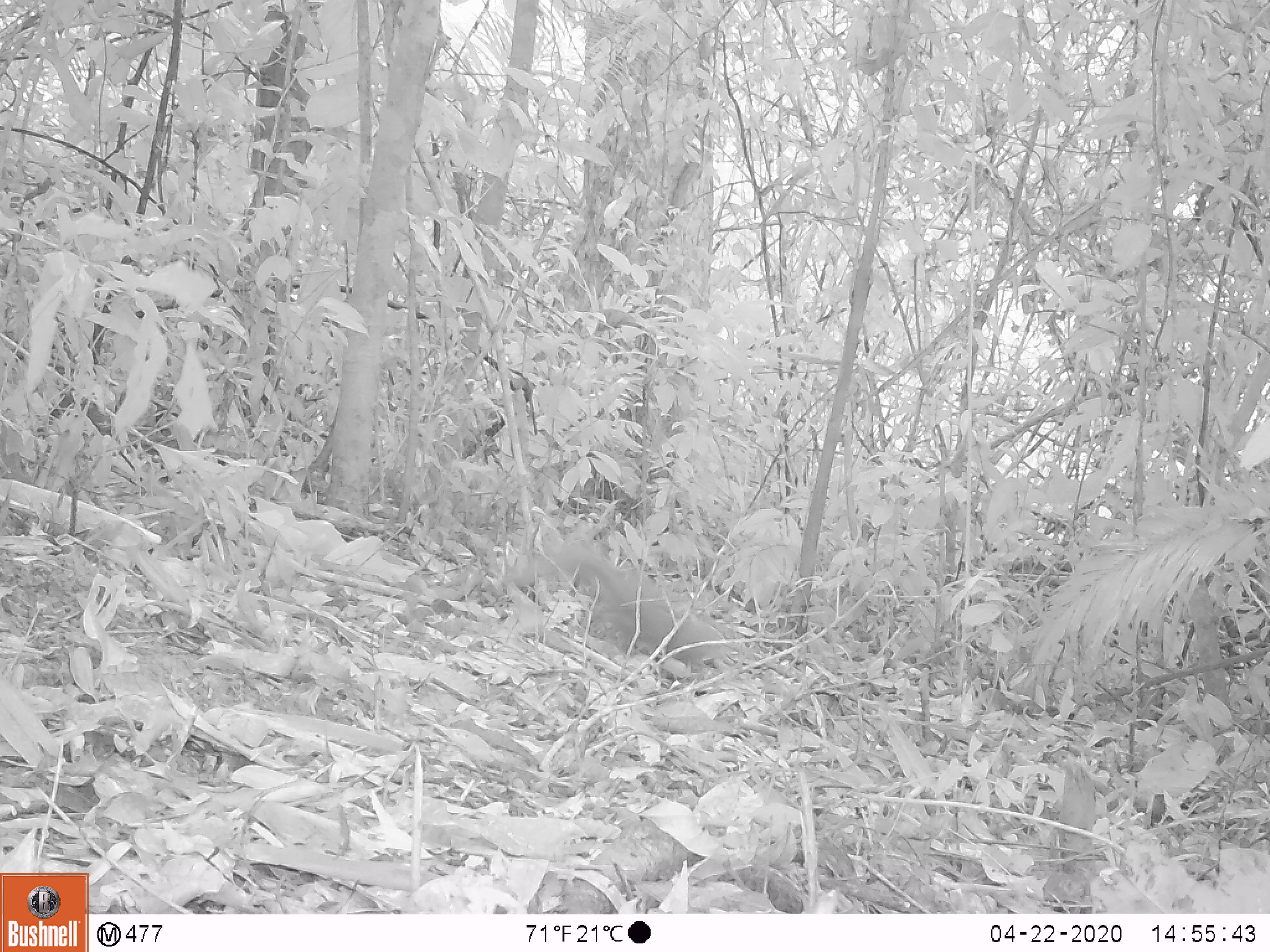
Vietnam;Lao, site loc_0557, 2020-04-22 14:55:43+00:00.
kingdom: Animalia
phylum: Chordata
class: Mammalia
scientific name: Mammalia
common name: mammal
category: unidentified small mammal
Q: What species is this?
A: Unidentified small mammal (mammal) (Mammalia).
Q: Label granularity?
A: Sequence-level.